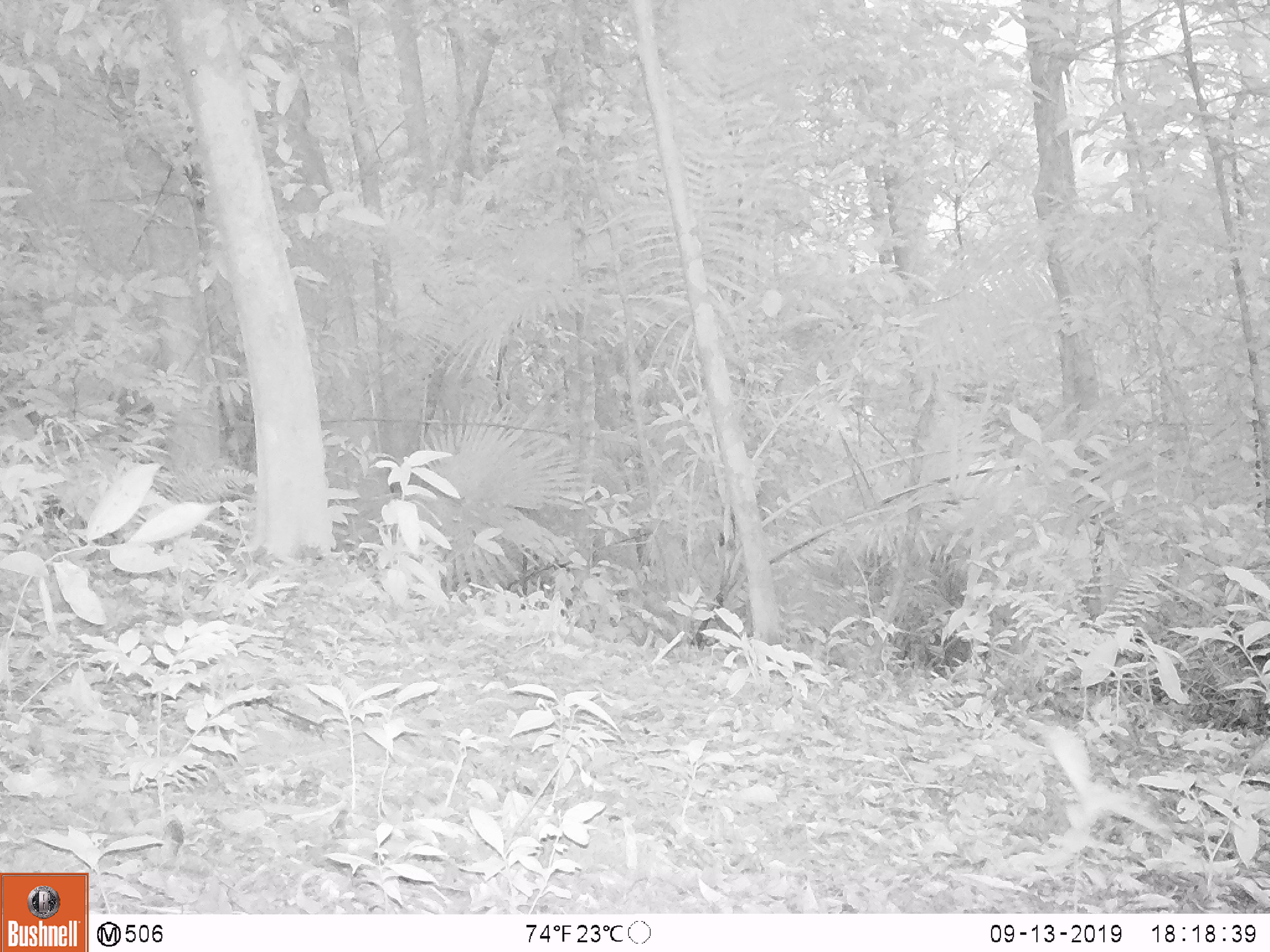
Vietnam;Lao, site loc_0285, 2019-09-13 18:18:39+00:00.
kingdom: Animalia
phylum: Chordata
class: Mammalia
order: Artiodactyla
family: Suidae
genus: Sus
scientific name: Sus scrofa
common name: eurasian wild pig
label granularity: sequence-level